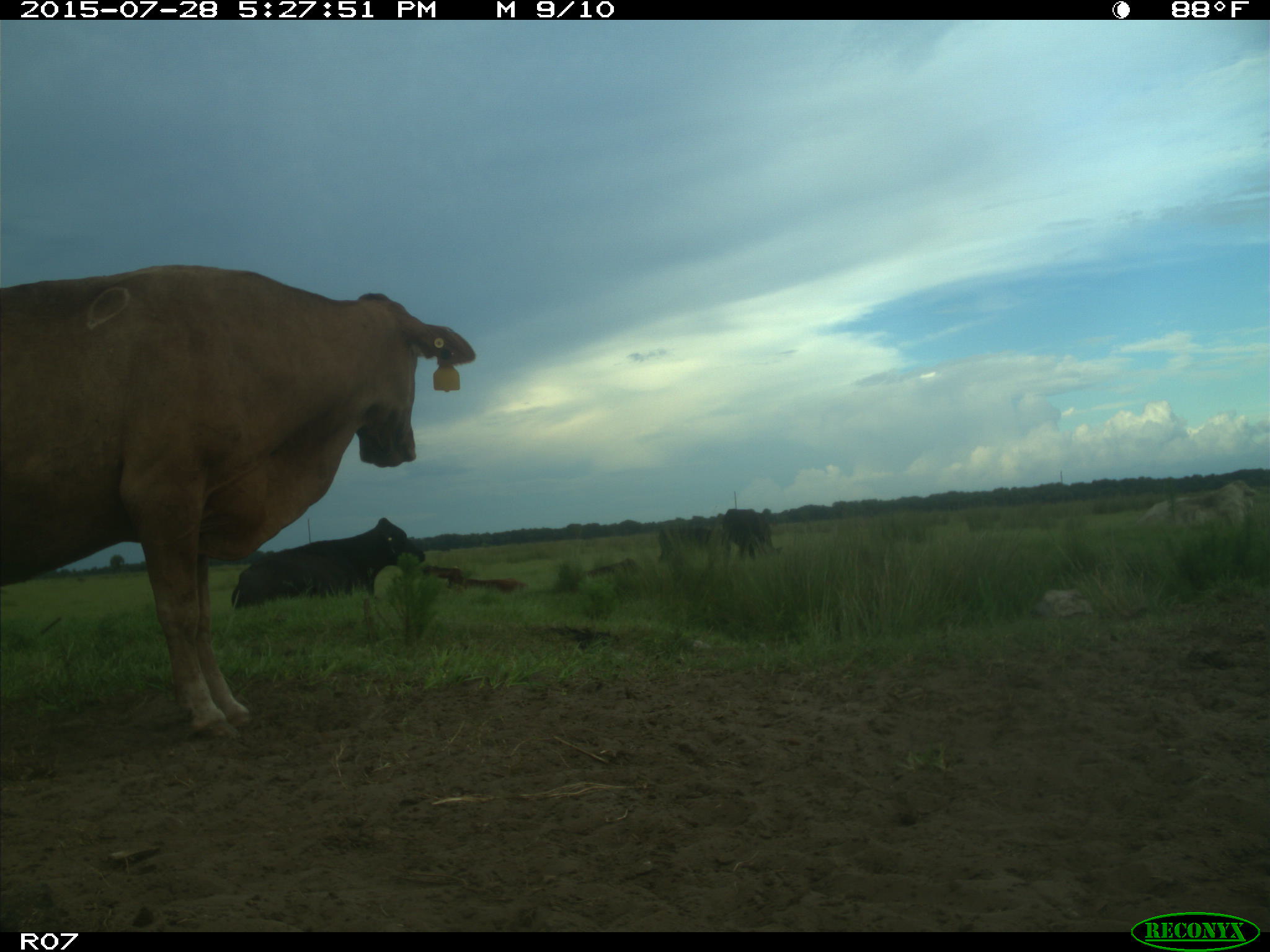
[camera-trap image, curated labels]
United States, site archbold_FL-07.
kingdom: Animalia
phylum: Chordata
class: Mammalia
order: Artiodactyla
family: Bovidae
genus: Bos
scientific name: Bos taurus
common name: domestic cow